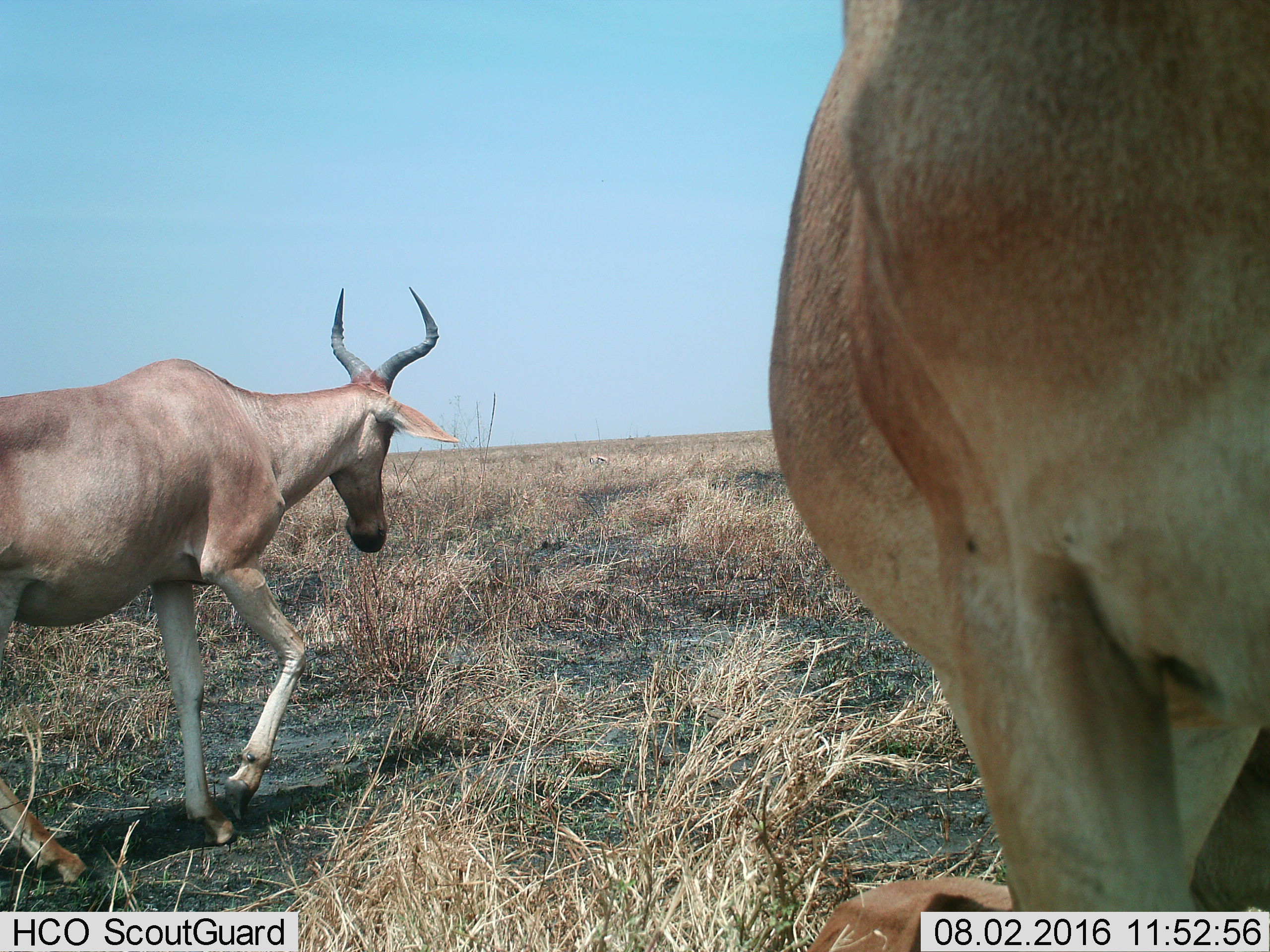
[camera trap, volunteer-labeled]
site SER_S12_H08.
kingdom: Animalia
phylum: Chordata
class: Mammalia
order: Artiodactyla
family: Bovidae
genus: Alcelaphus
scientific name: Alcelaphus buselaphus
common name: hartebeest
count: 3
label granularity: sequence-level